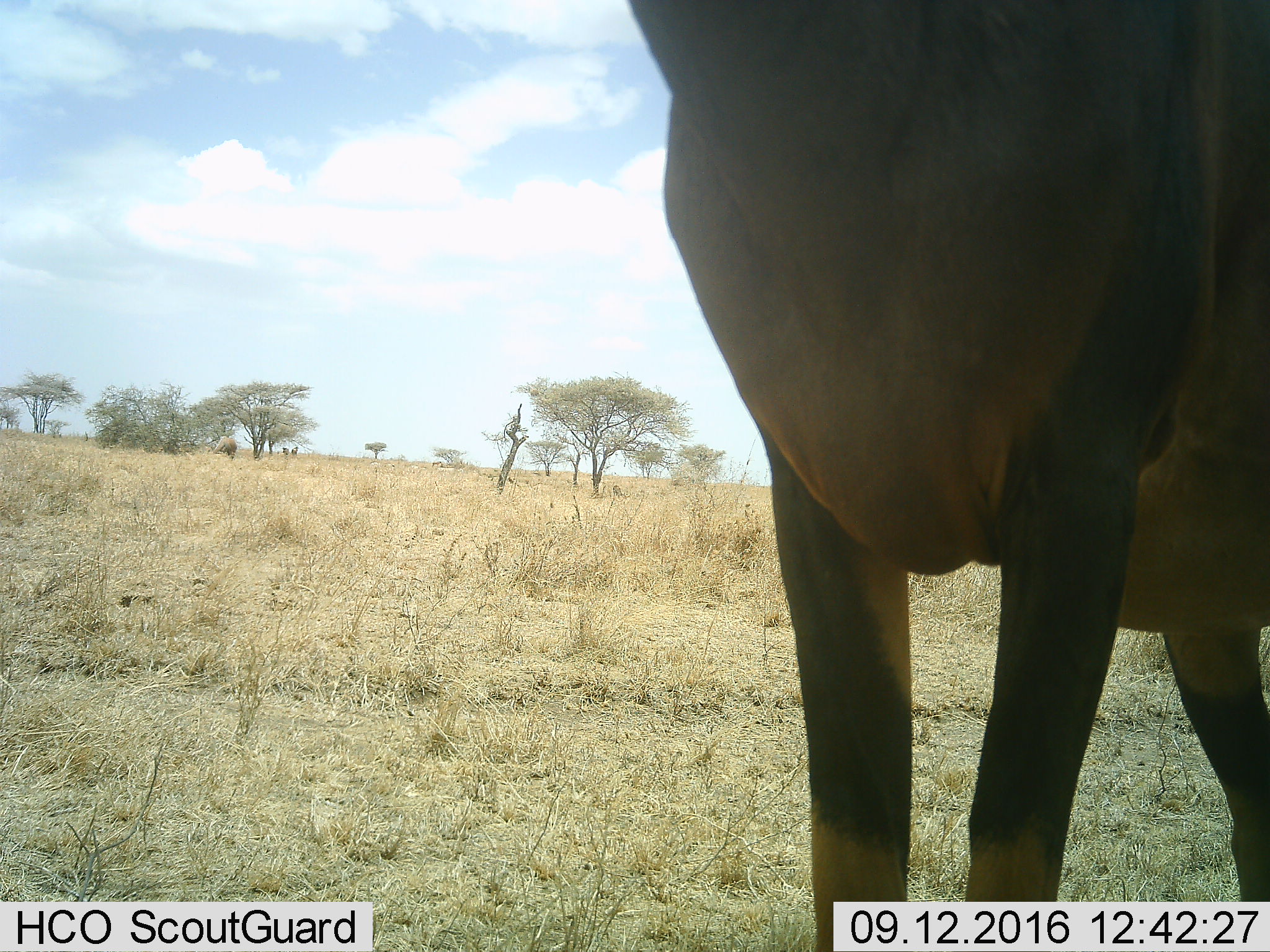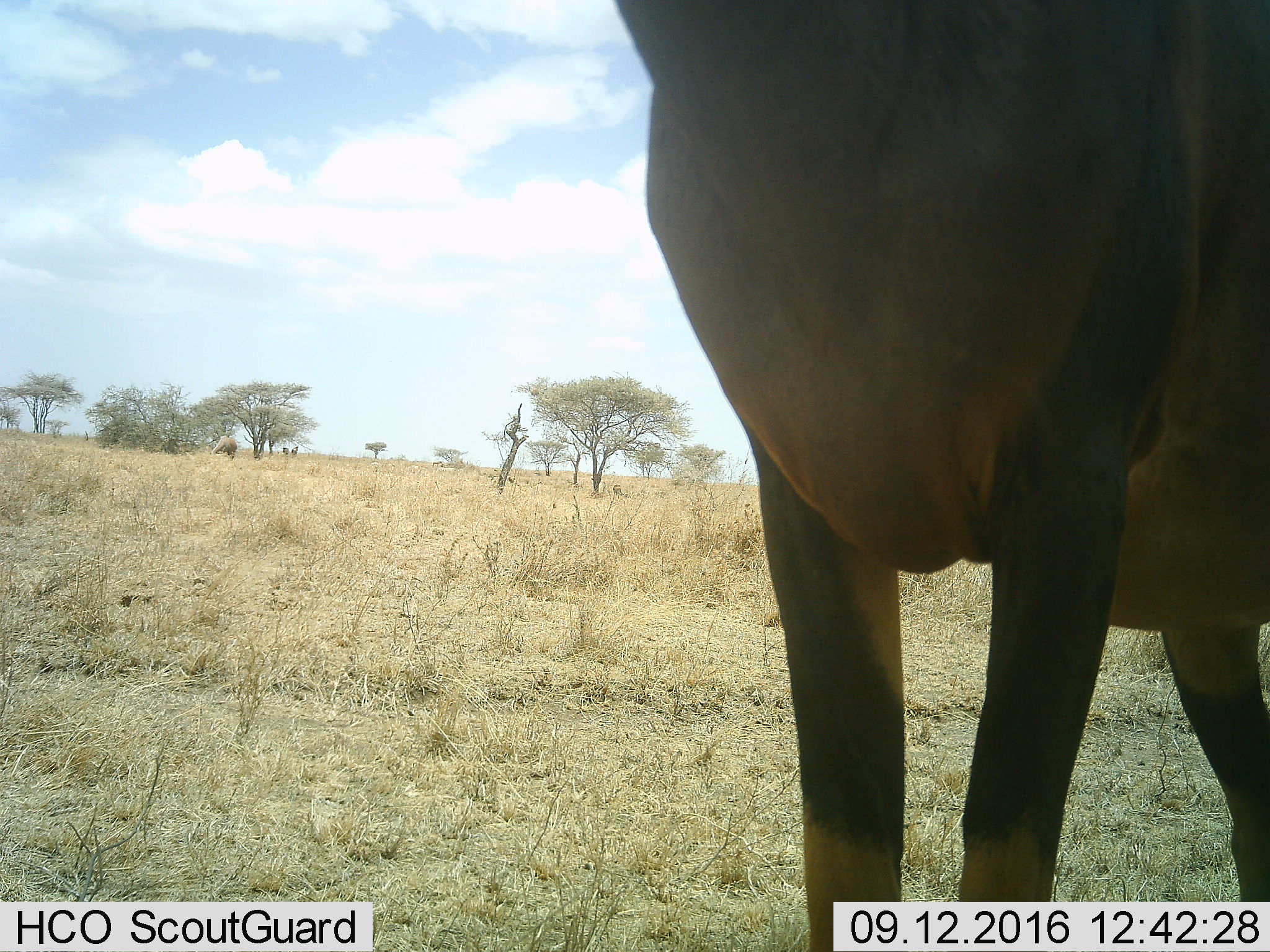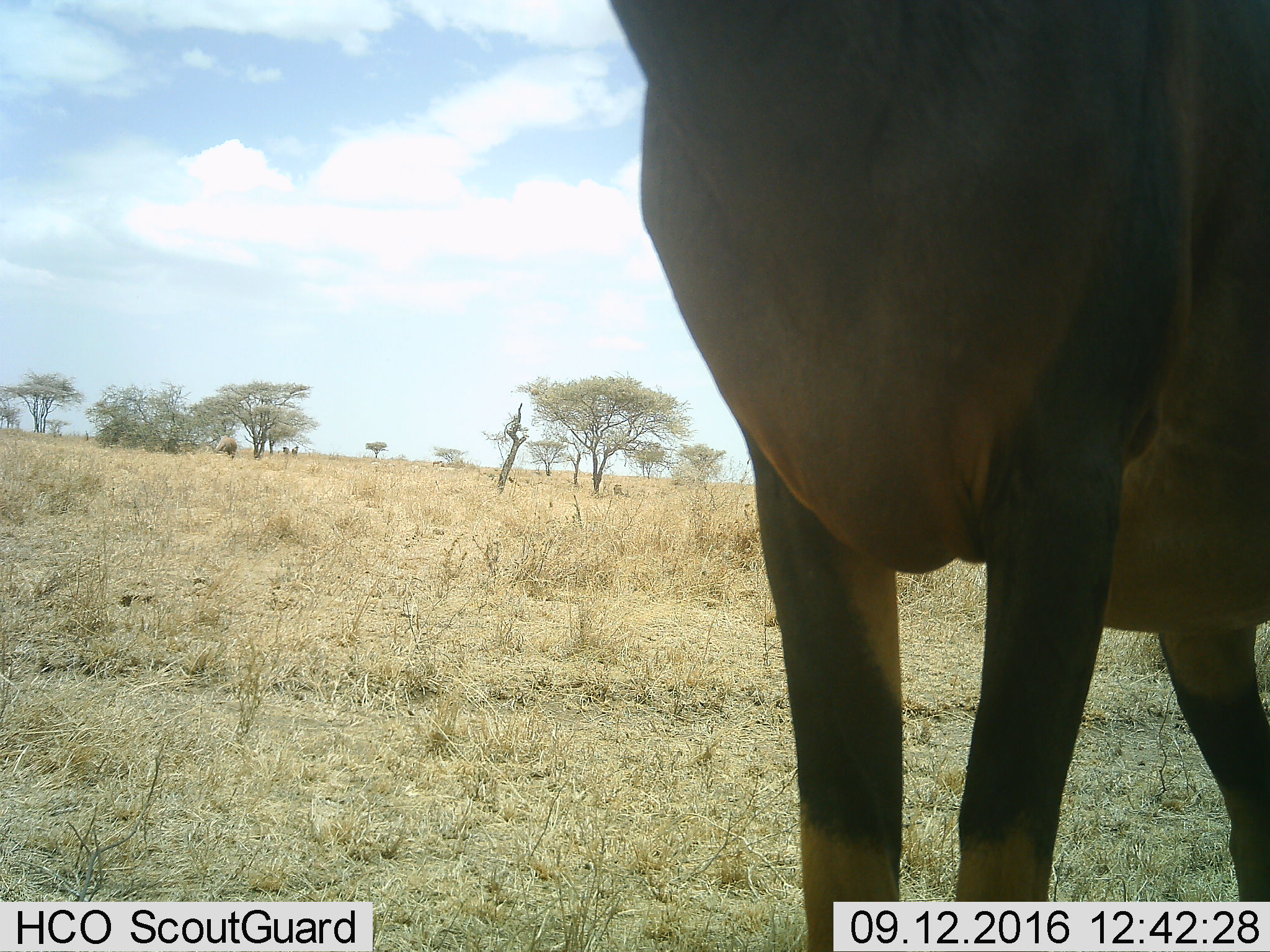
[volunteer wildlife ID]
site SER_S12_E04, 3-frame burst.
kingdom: Animalia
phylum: Chordata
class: Mammalia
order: Artiodactyla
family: Bovidae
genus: Damaliscus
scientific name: Damaliscus lunatus jimela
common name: topi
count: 1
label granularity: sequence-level